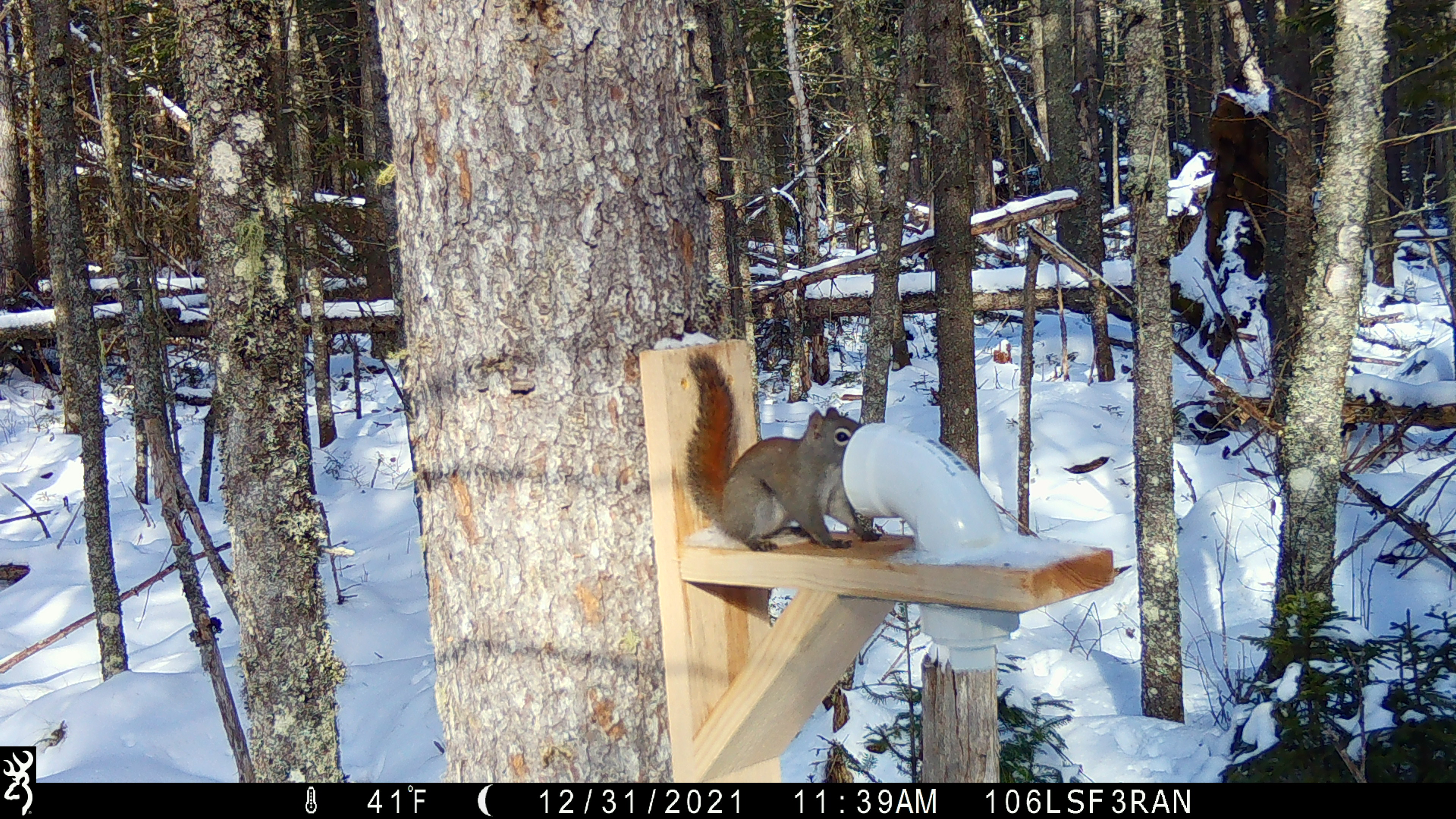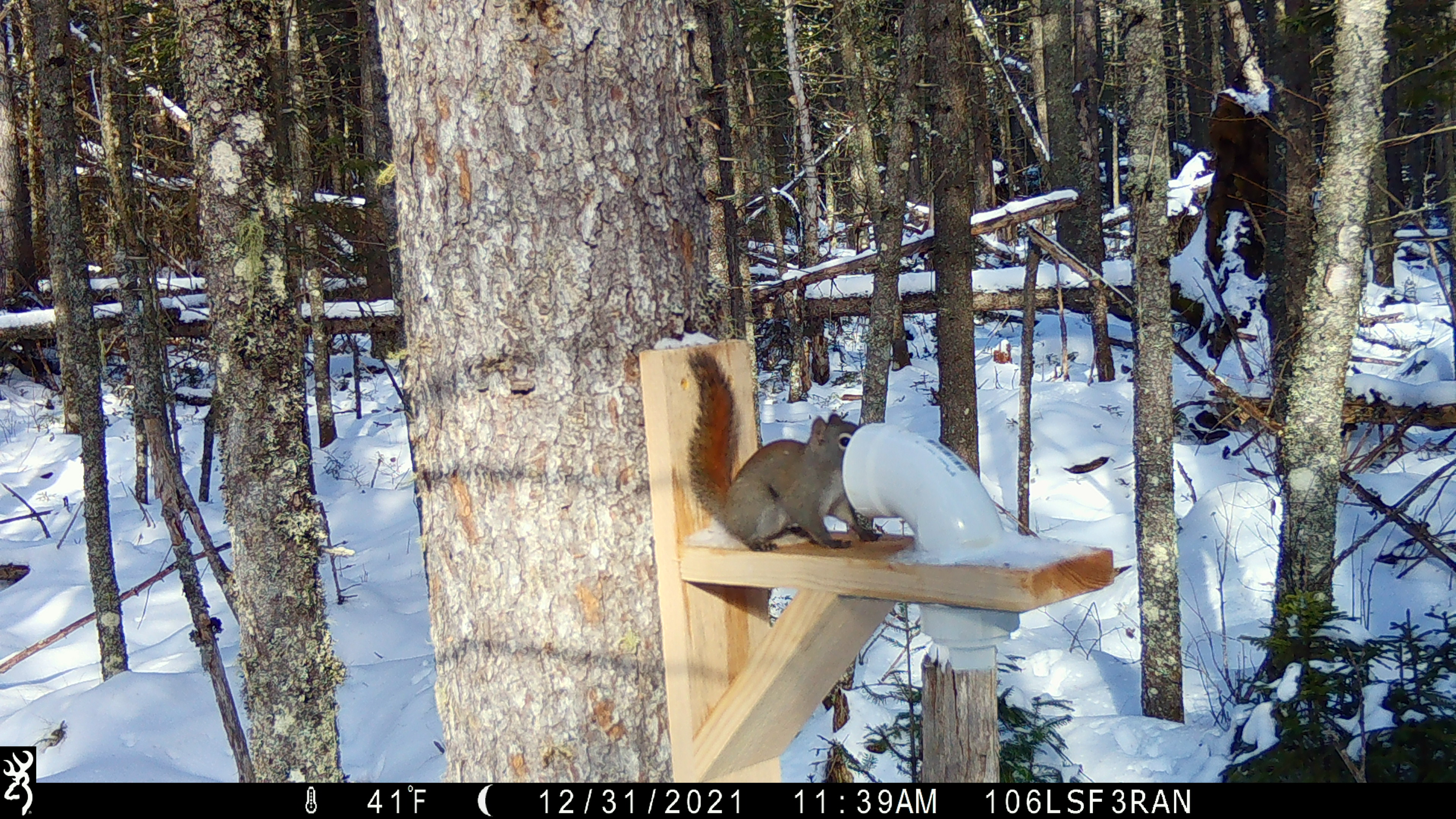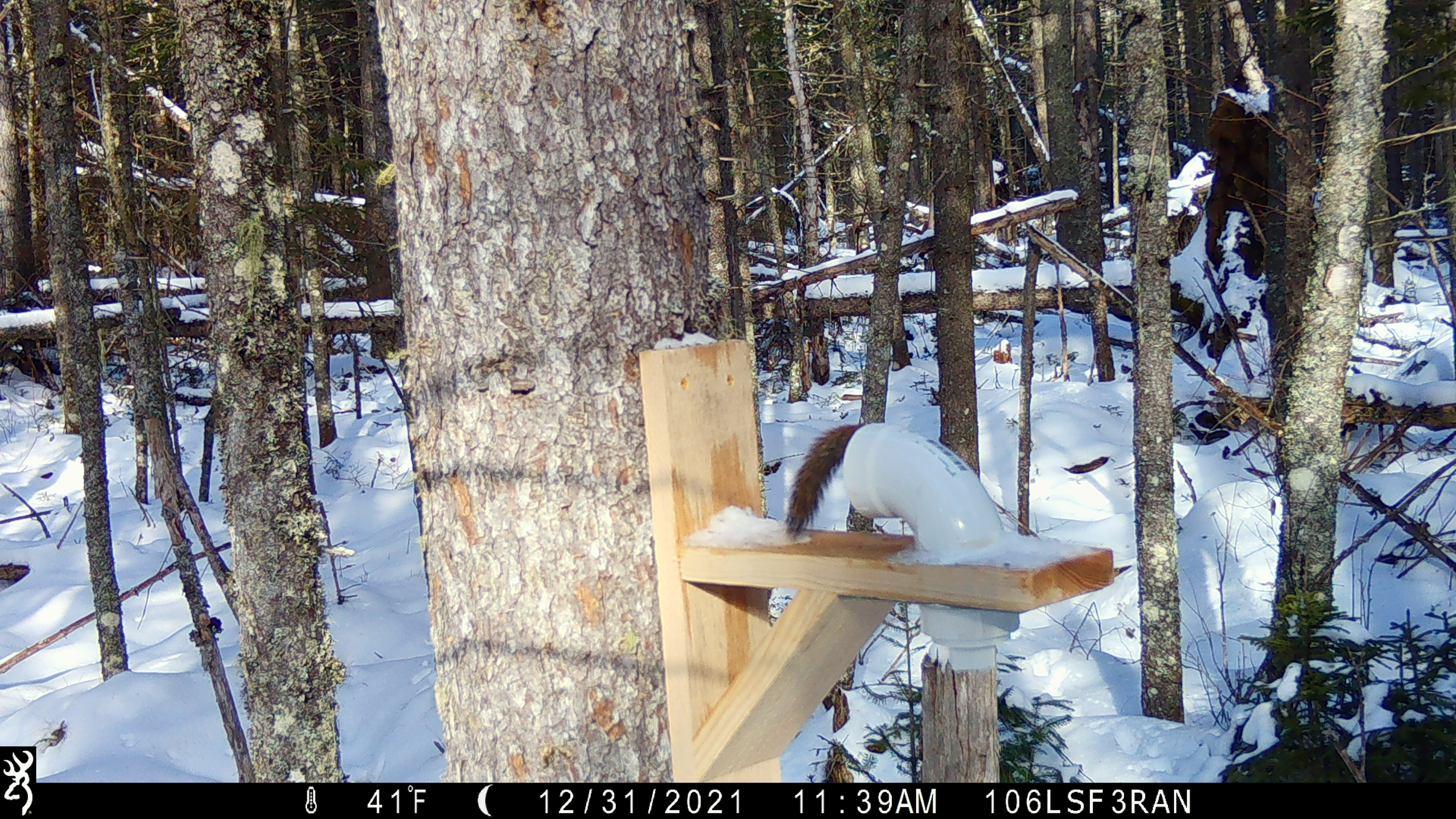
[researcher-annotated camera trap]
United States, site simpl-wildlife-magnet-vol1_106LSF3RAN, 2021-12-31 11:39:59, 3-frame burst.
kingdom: Animalia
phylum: Chordata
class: Mammalia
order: Rodentia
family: Sciuridae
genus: Tamiasciurus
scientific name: Tamiasciurus hudsonicus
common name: red squirrel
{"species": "red squirrel (Tamiasciurus hudsonicus)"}